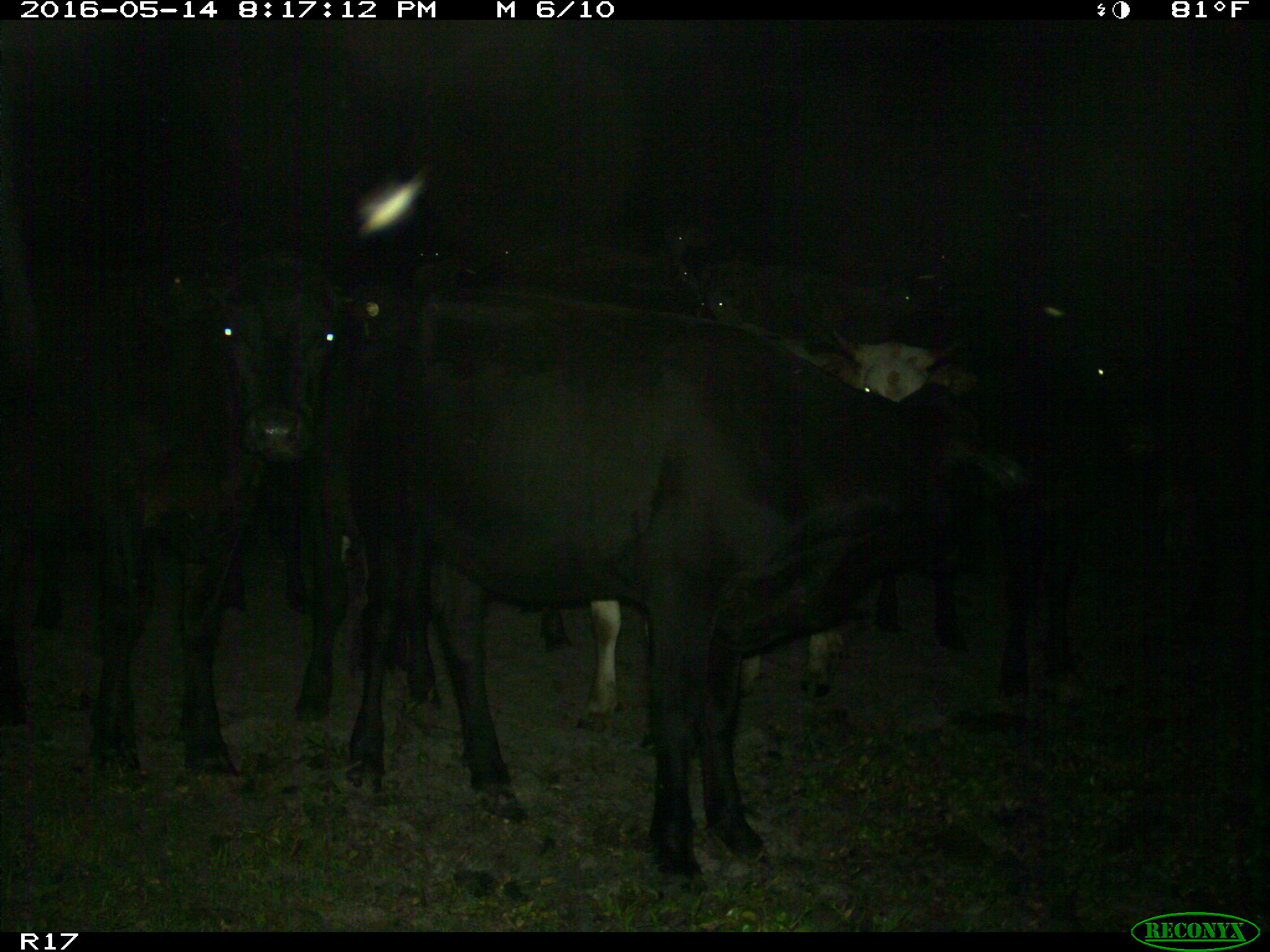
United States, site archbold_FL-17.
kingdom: Animalia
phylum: Chordata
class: Mammalia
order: Artiodactyla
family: Bovidae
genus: Bos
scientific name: Bos taurus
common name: domestic cow